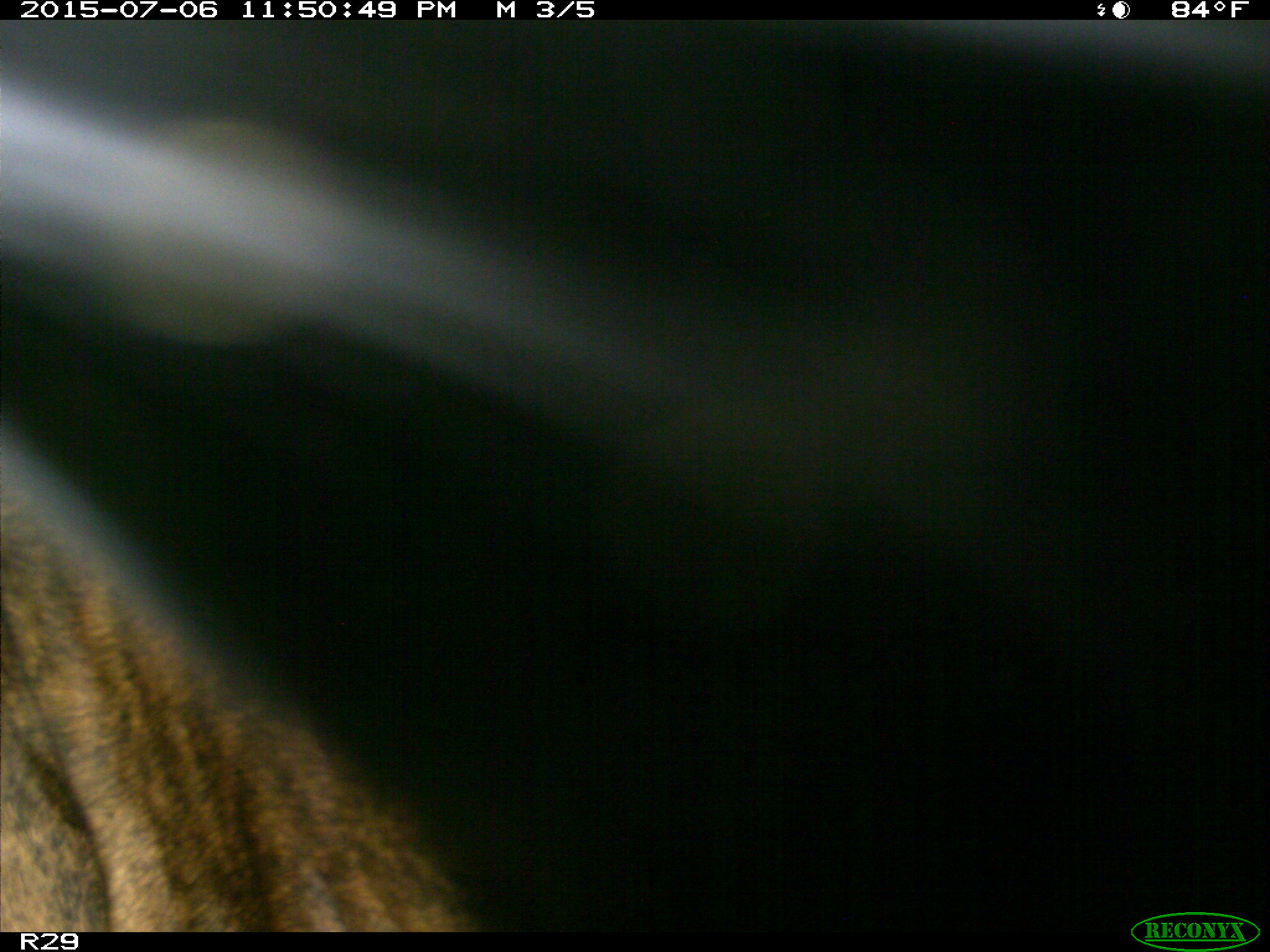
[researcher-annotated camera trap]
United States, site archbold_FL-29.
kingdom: Animalia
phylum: Chordata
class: Mammalia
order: Artiodactyla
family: Bovidae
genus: Bos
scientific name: Bos taurus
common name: domestic cow